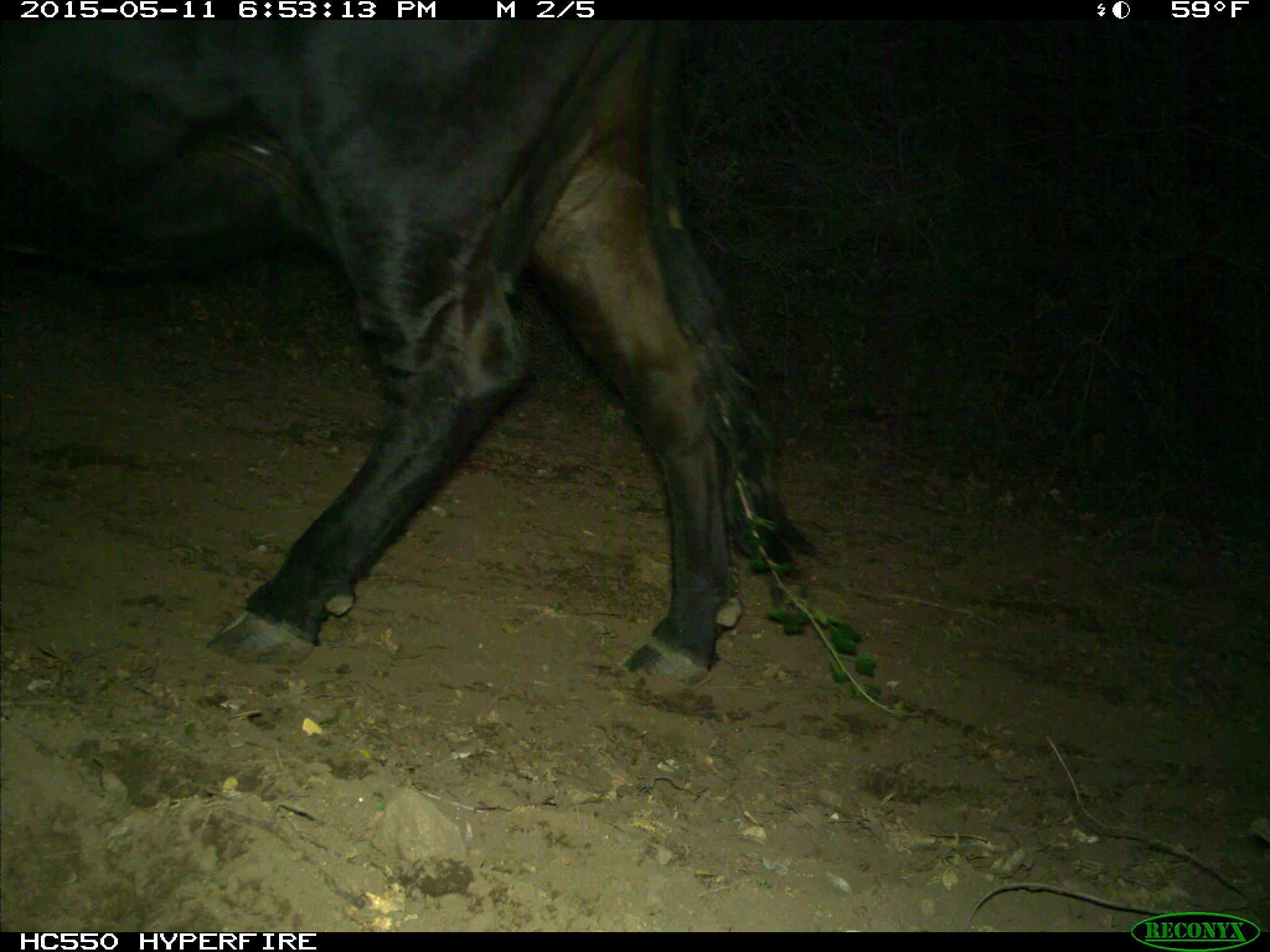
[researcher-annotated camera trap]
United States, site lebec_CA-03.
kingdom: Animalia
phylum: Chordata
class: Mammalia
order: Artiodactyla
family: Bovidae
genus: Bos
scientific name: Bos taurus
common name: domestic cow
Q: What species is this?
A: Bos taurus (domestic cow).